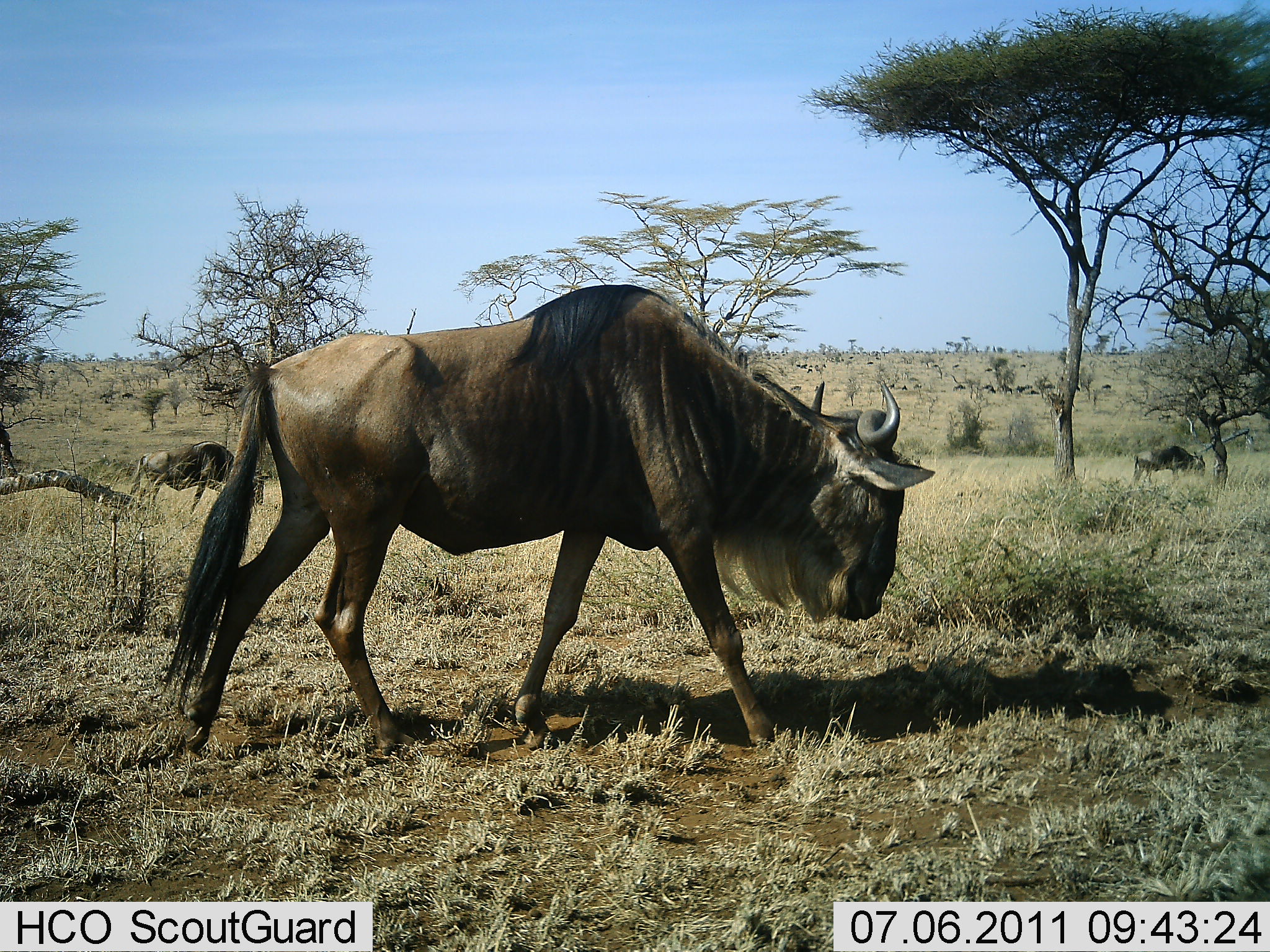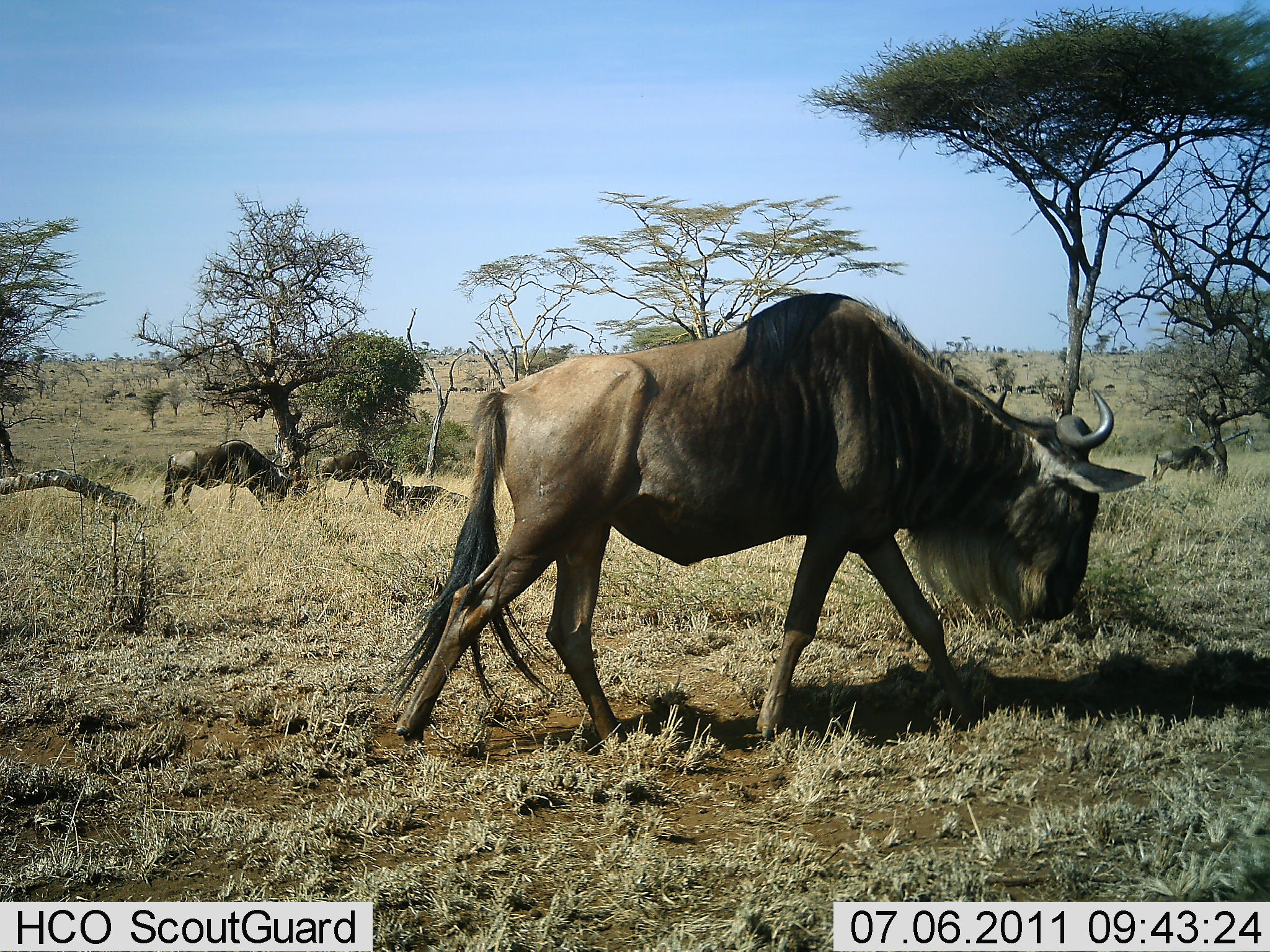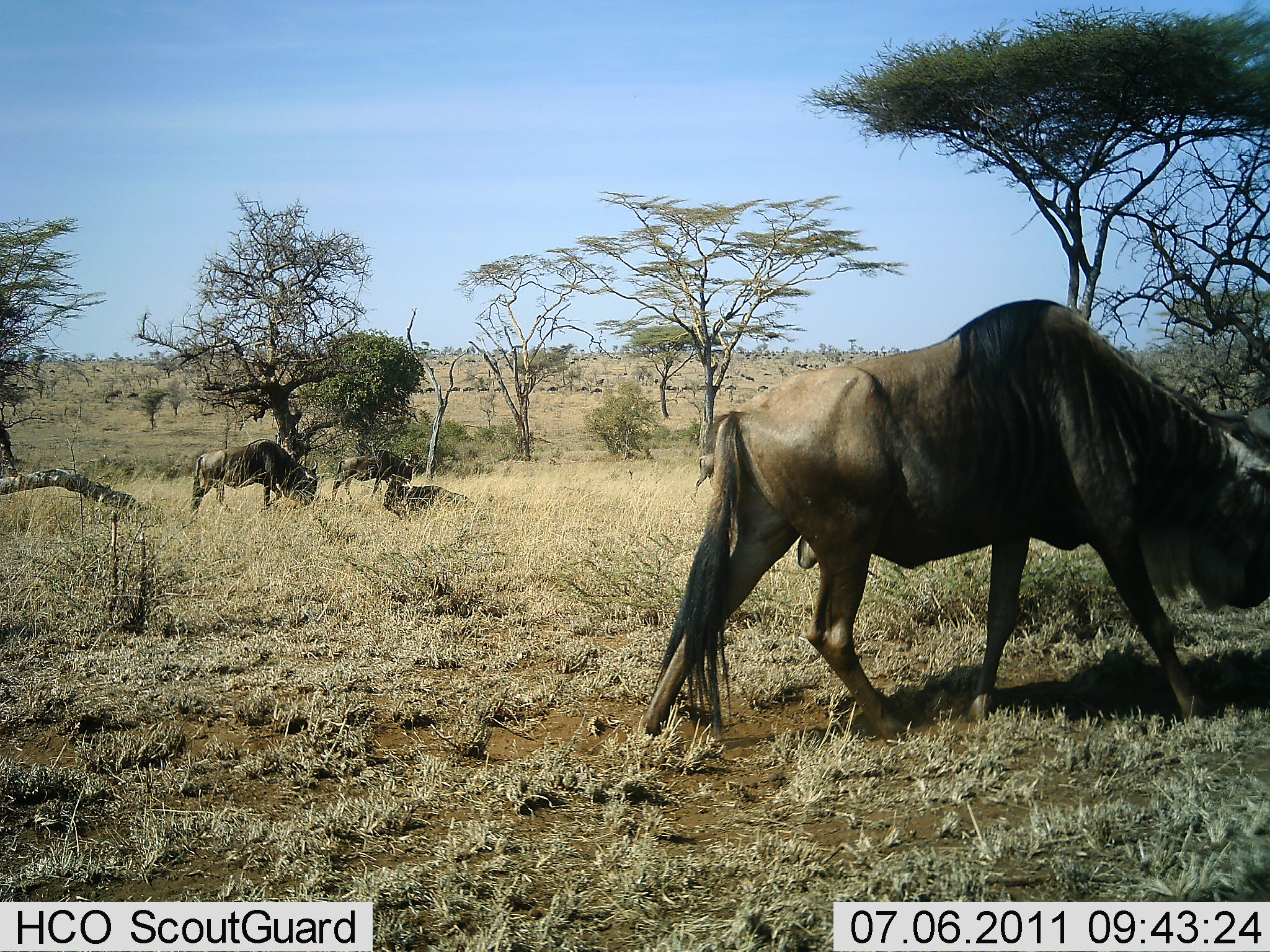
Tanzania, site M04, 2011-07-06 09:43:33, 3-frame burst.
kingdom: Animalia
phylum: Chordata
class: Mammalia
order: Artiodactyla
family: Bovidae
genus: Connochaetes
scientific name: Connochaetes taurinus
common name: blue wildebeest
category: wildebeest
Wildebeest (blue wildebeest) (Connochaetes taurinus), count 6. Behavior (volunteer vote fractions): standing 8%, resting 15%, moving 92%, interacting 0%. Young present (vote fraction): 0%. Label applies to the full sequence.